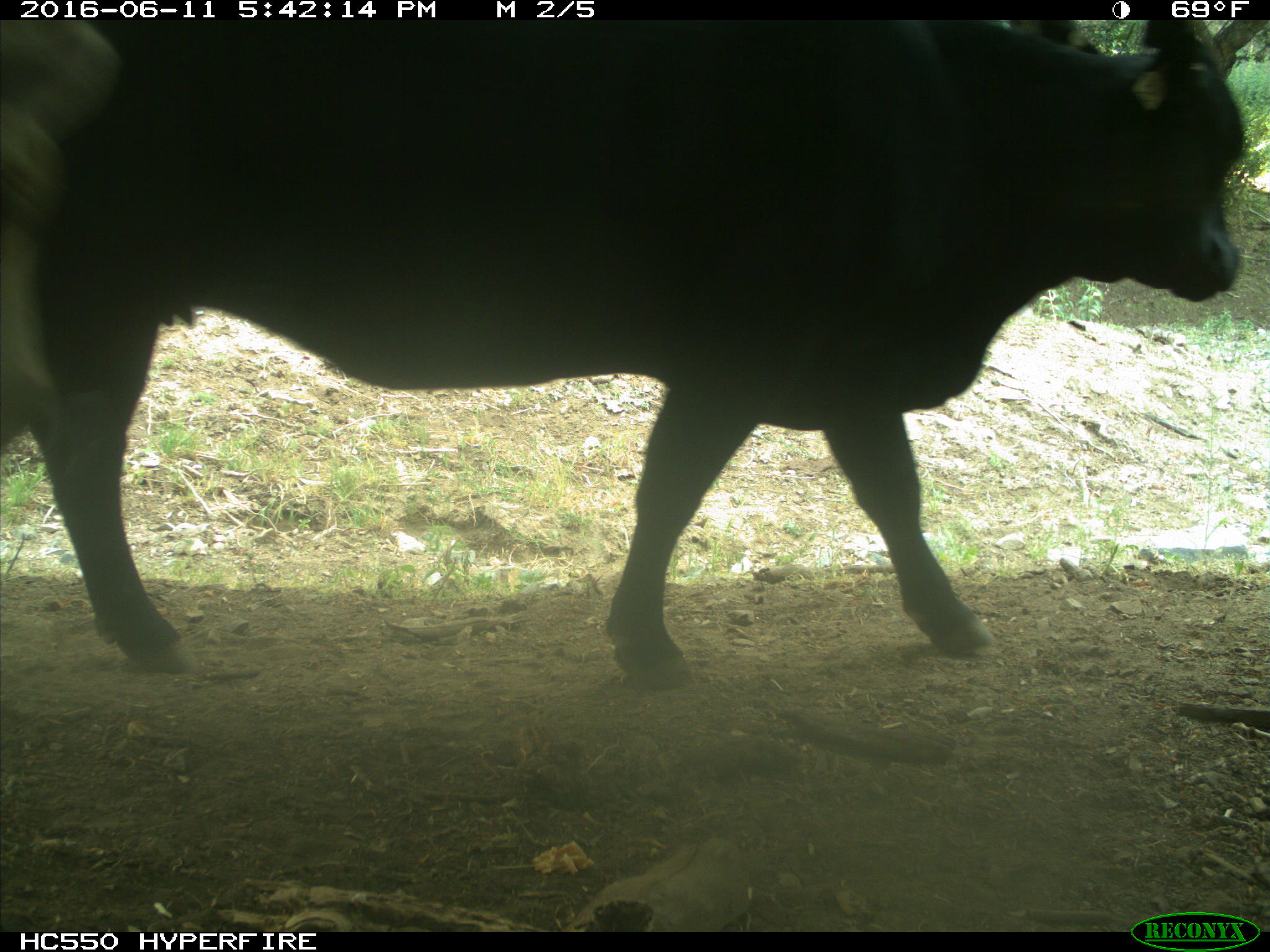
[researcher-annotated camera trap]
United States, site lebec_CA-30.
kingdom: Animalia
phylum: Chordata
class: Mammalia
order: Artiodactyla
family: Bovidae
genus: Bos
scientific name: Bos taurus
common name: domestic cow